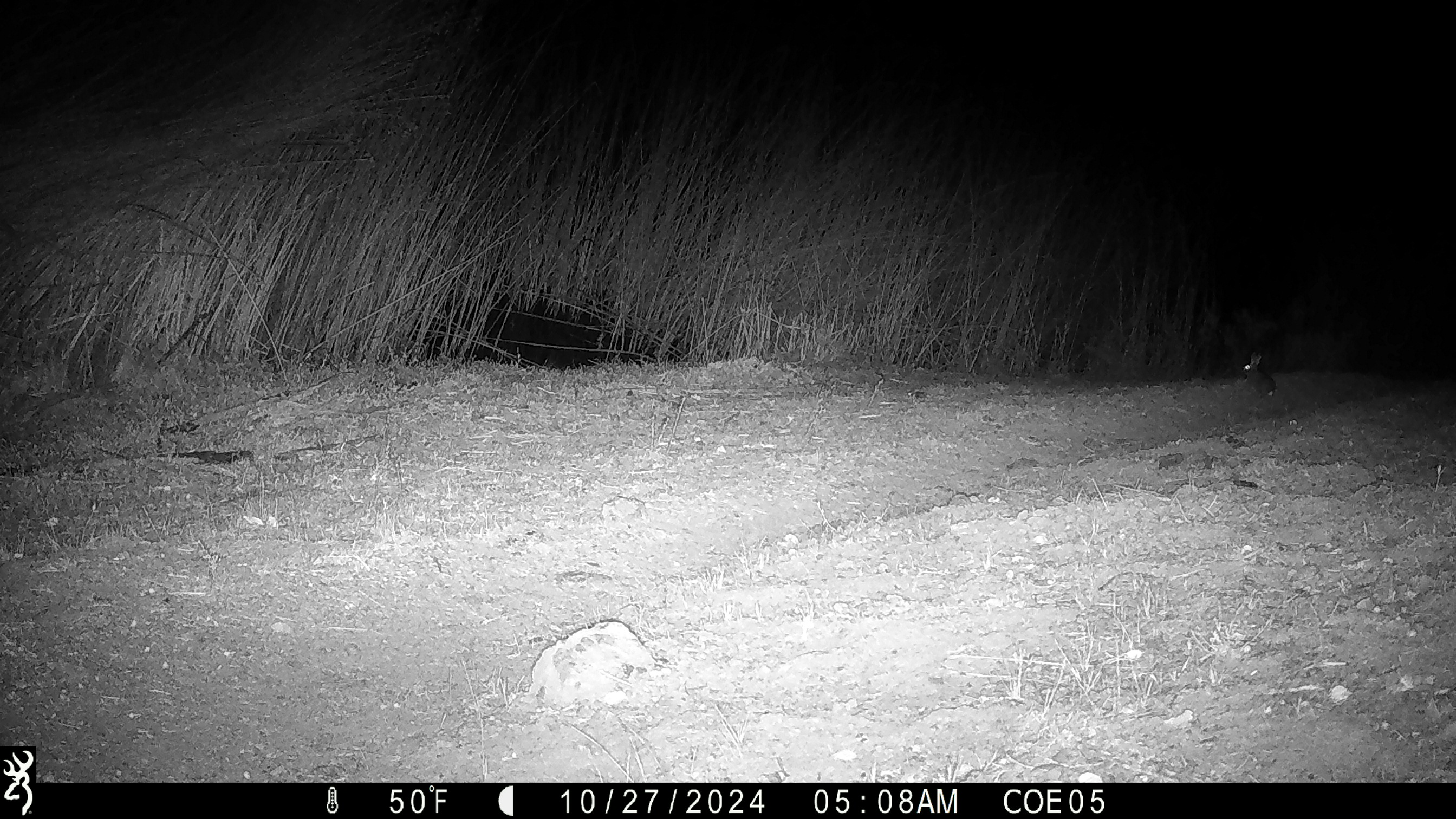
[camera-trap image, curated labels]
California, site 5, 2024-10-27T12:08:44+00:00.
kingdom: Animalia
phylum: Chordata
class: Mammalia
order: Lagomorpha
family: Leporidae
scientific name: Leporidae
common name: rabbit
Rabbit (Leporidae).